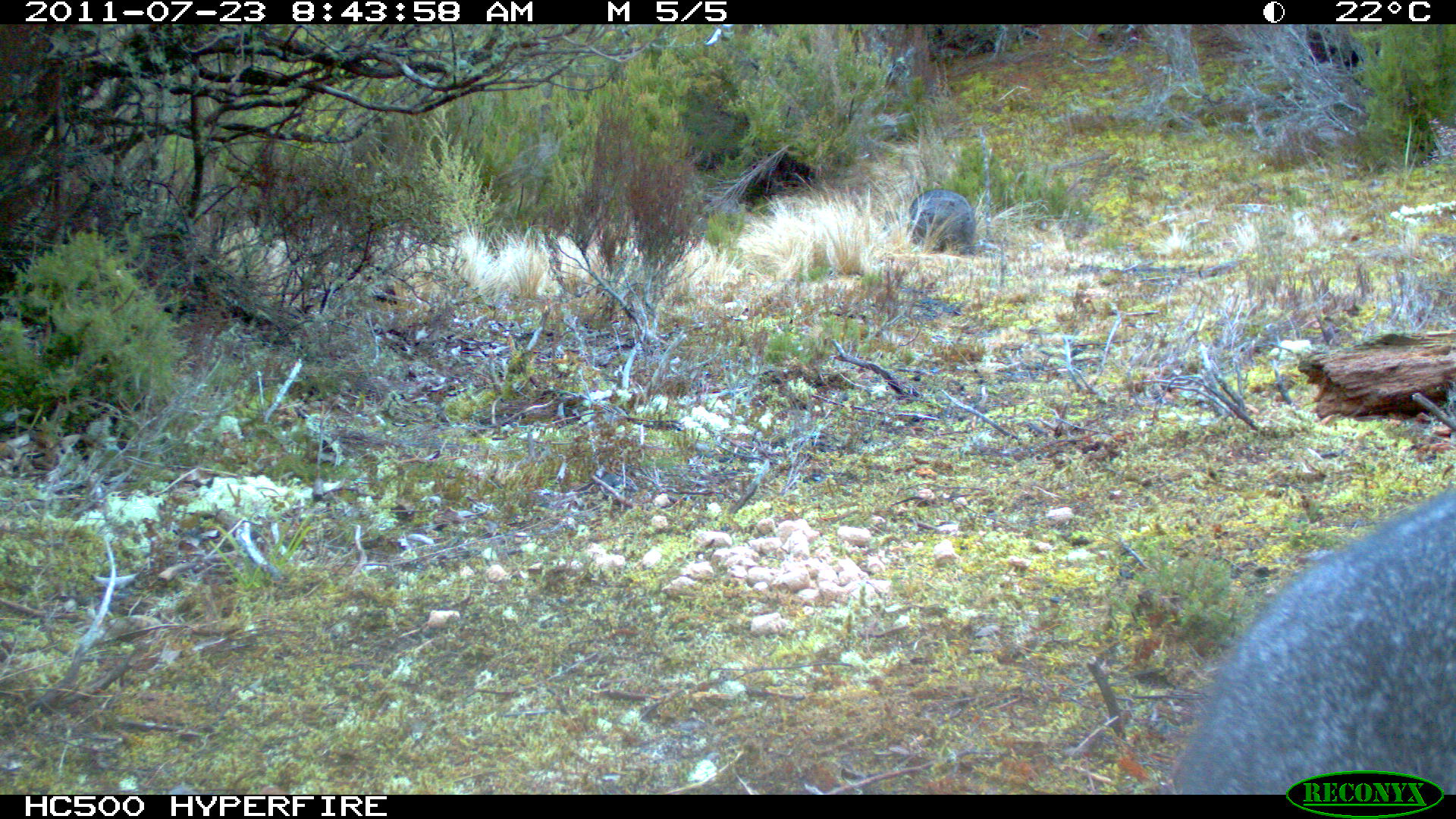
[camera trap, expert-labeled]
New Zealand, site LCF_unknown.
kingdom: Animalia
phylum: Chordata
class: Mammalia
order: Diprotodontia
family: Macropodidae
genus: Notamacropus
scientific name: Notamacropus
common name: wallaby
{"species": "wallaby (Notamacropus)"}